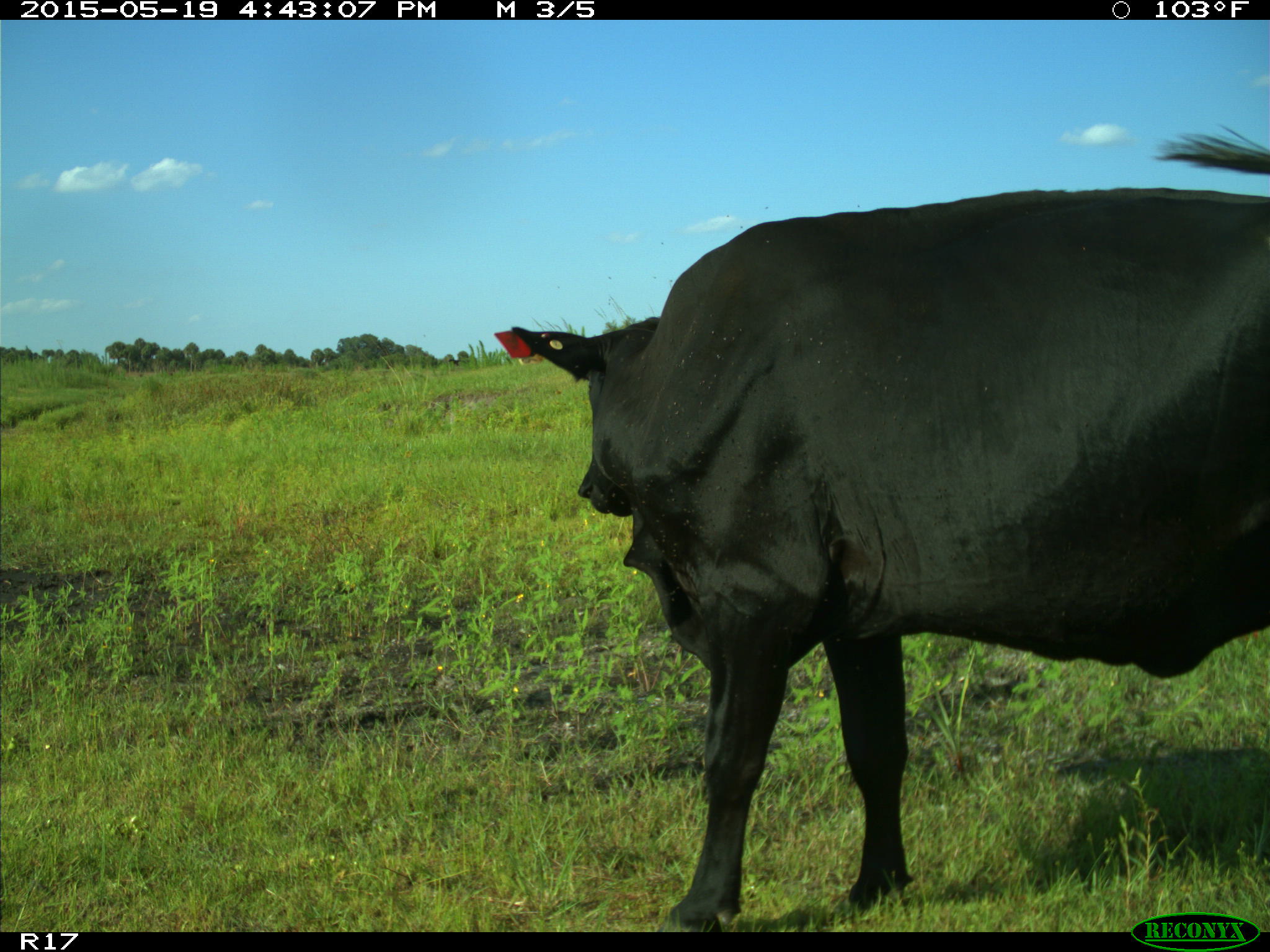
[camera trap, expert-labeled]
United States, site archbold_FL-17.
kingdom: Animalia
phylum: Chordata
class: Mammalia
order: Artiodactyla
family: Bovidae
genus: Bos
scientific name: Bos taurus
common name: domestic cow